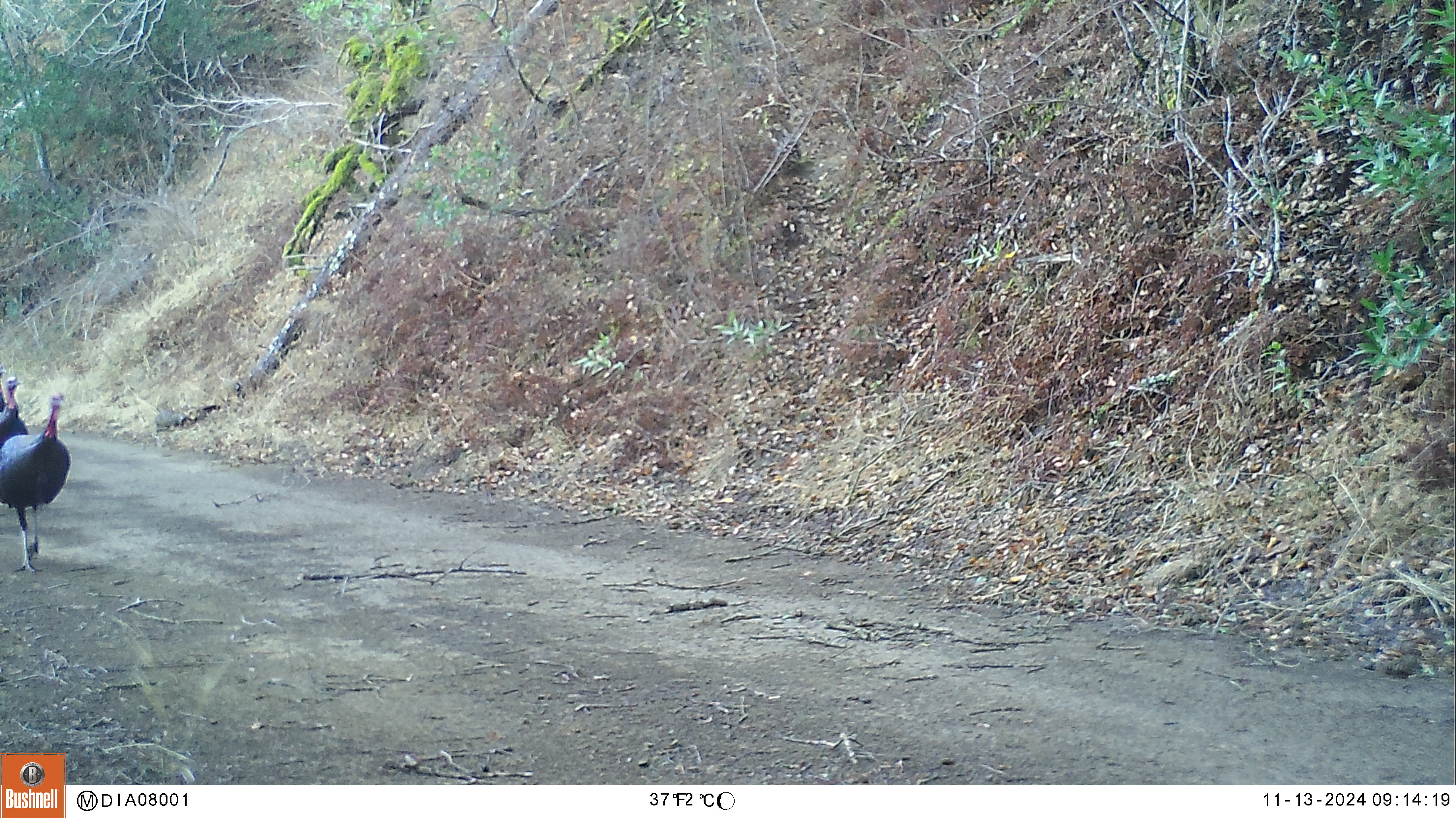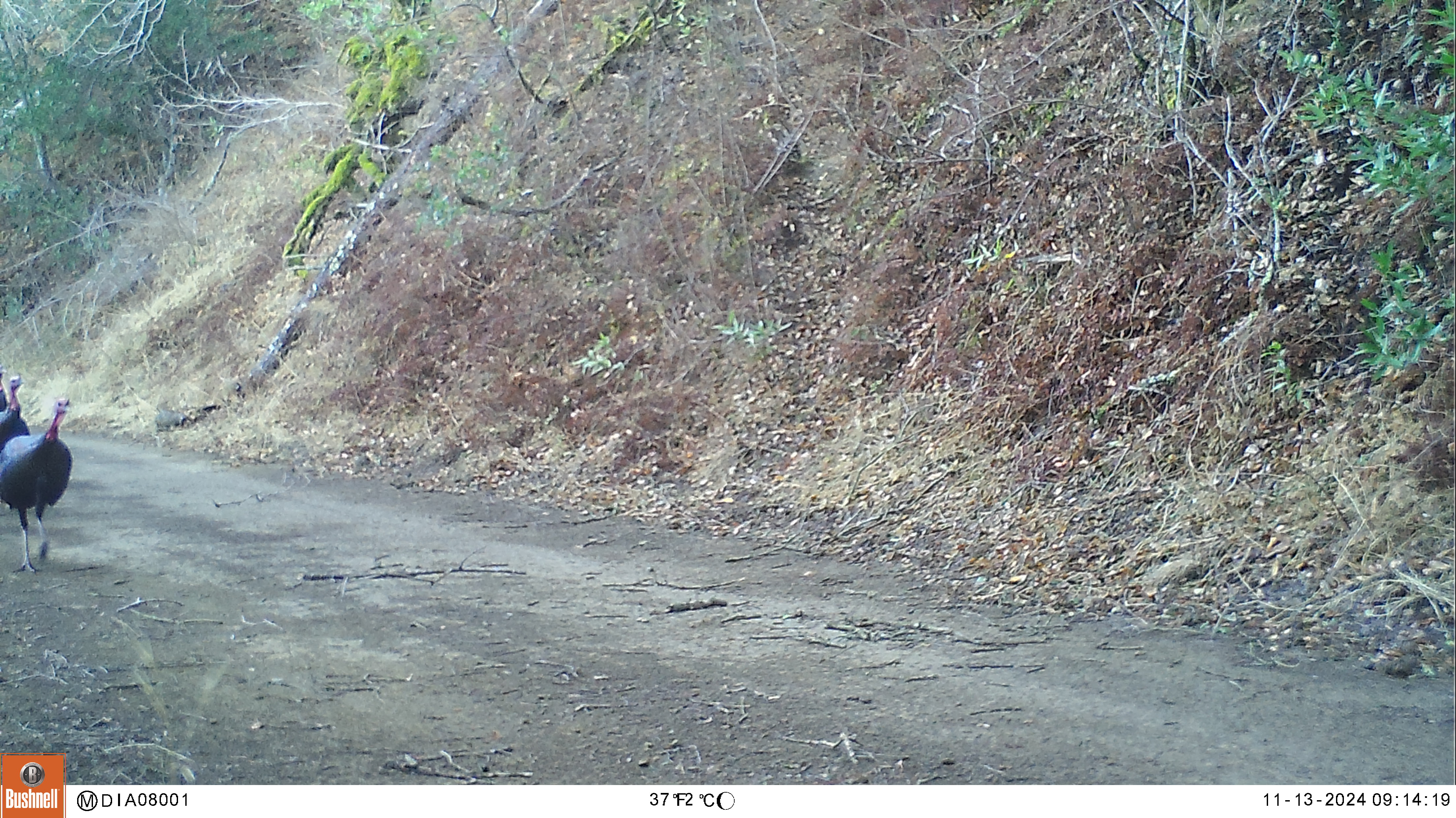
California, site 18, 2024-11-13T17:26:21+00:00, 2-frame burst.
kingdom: Animalia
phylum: Chordata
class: Aves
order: Galliformes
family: Phasianidae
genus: Meleagris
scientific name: Meleagris gallopavo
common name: turkey